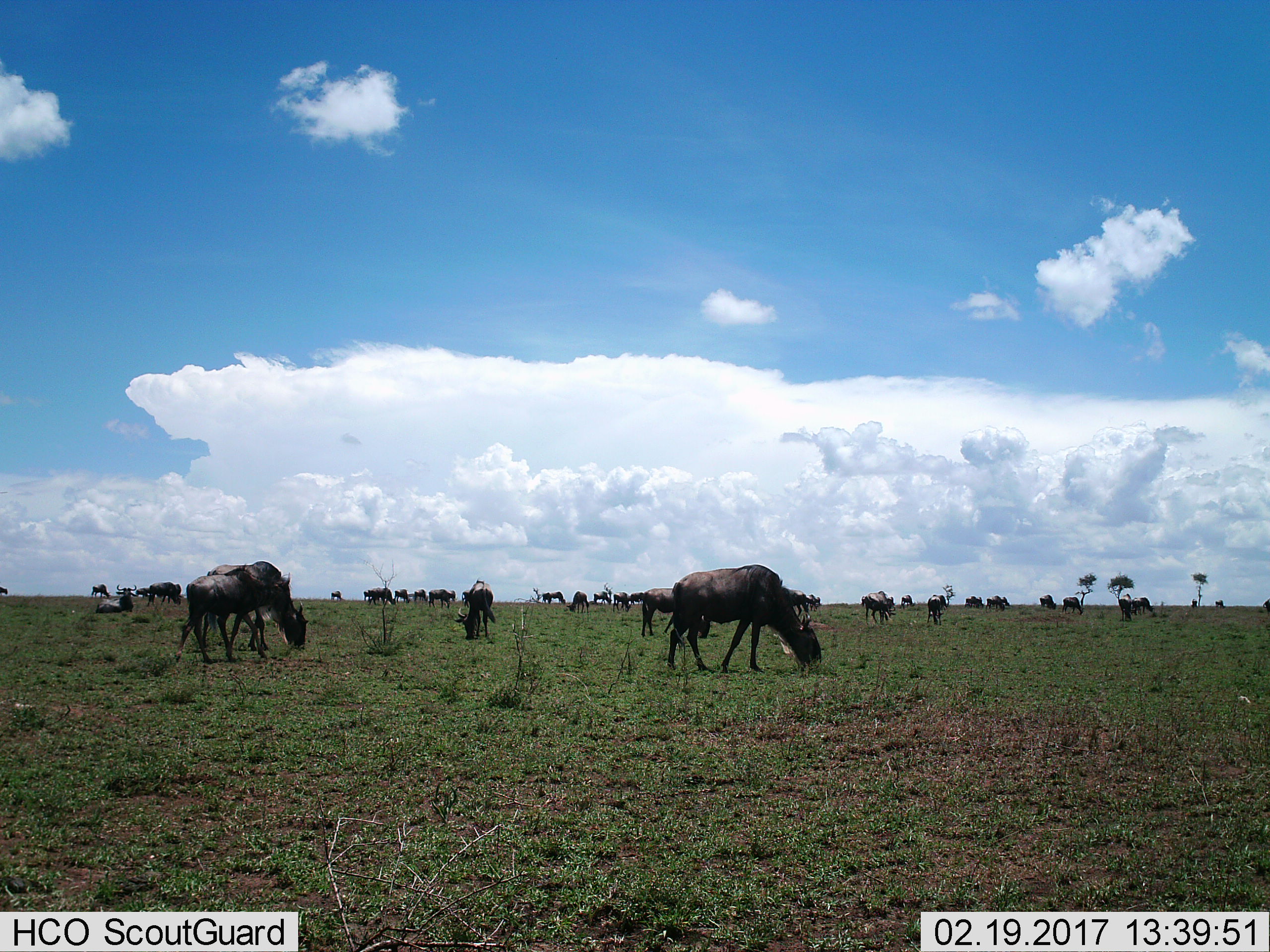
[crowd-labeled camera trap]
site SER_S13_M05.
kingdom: Animalia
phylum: Chordata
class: Mammalia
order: Artiodactyla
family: Bovidae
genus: Connochaetes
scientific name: Connochaetes taurinus taurinus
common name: blue wildebeest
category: wildebeestblue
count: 11-50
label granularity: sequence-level